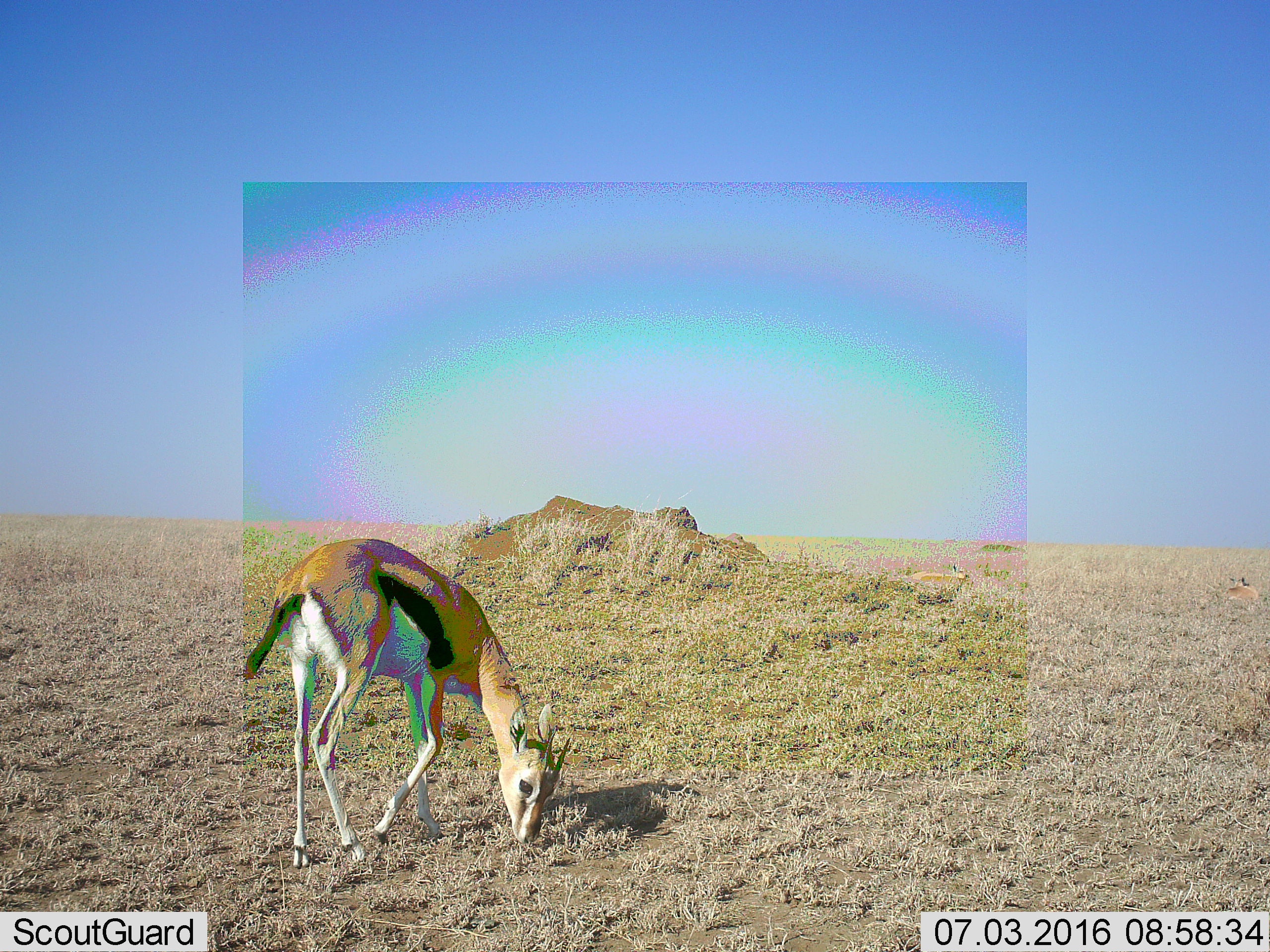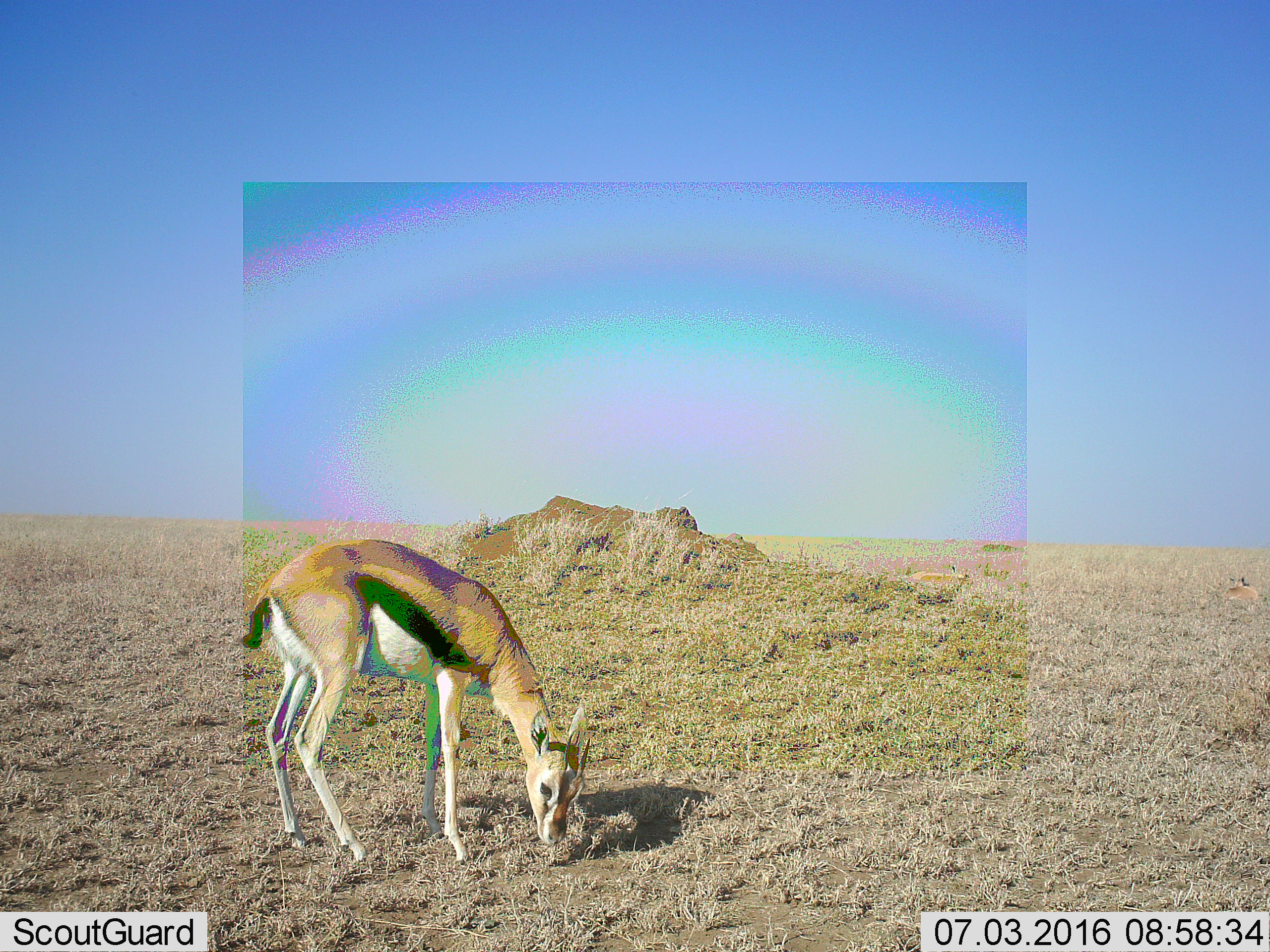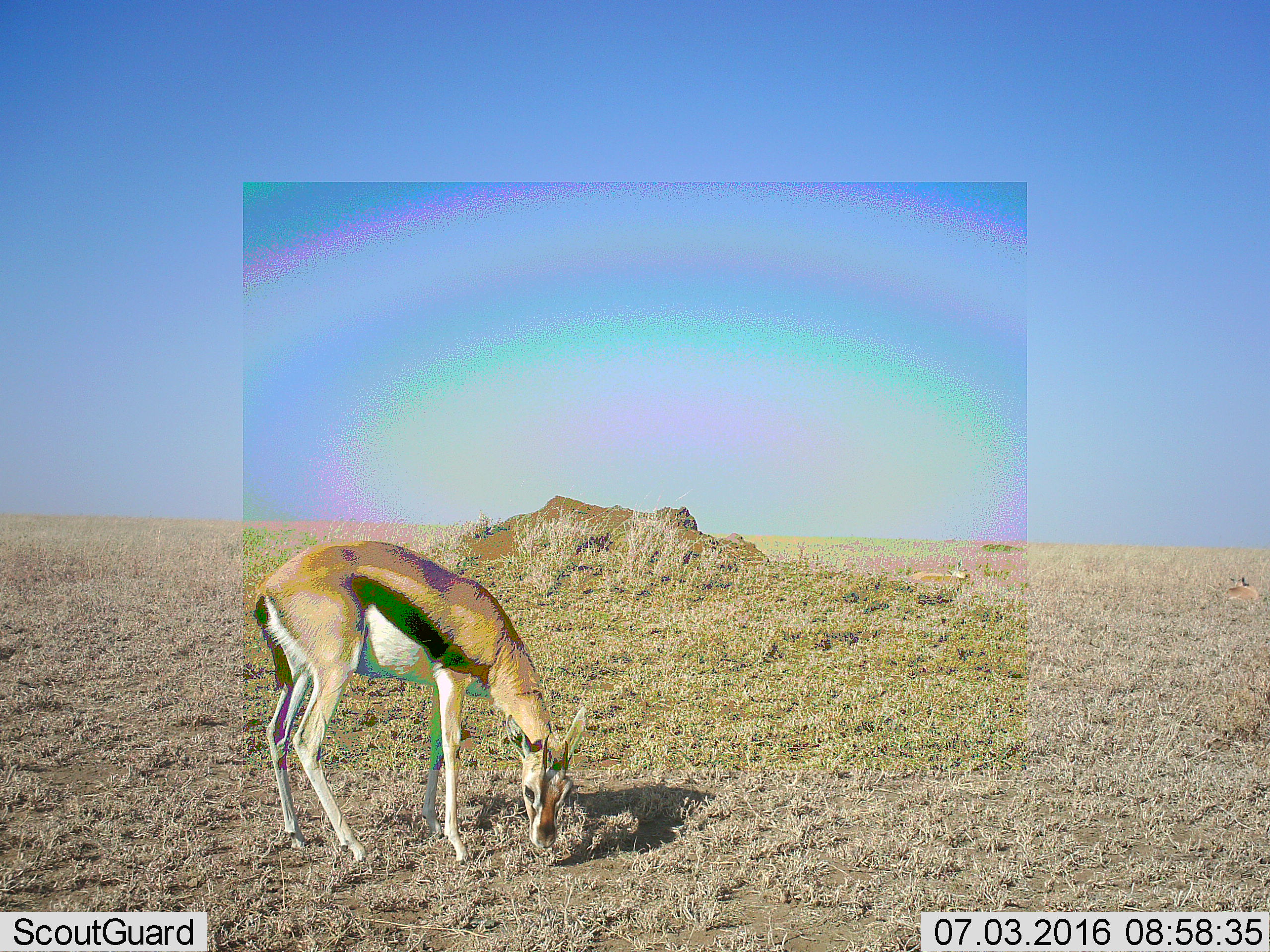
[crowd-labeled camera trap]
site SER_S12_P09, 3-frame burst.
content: unidentified animal